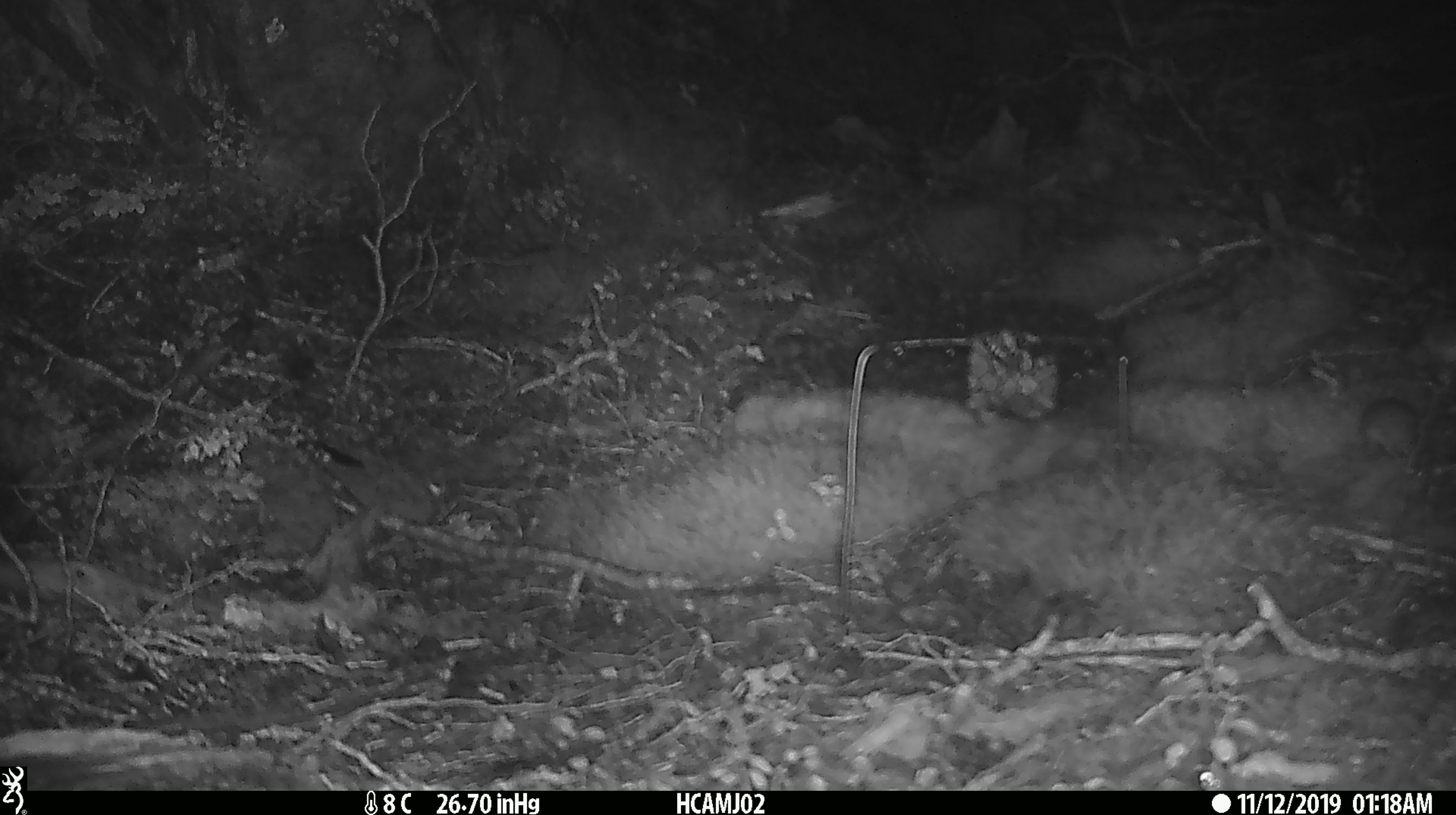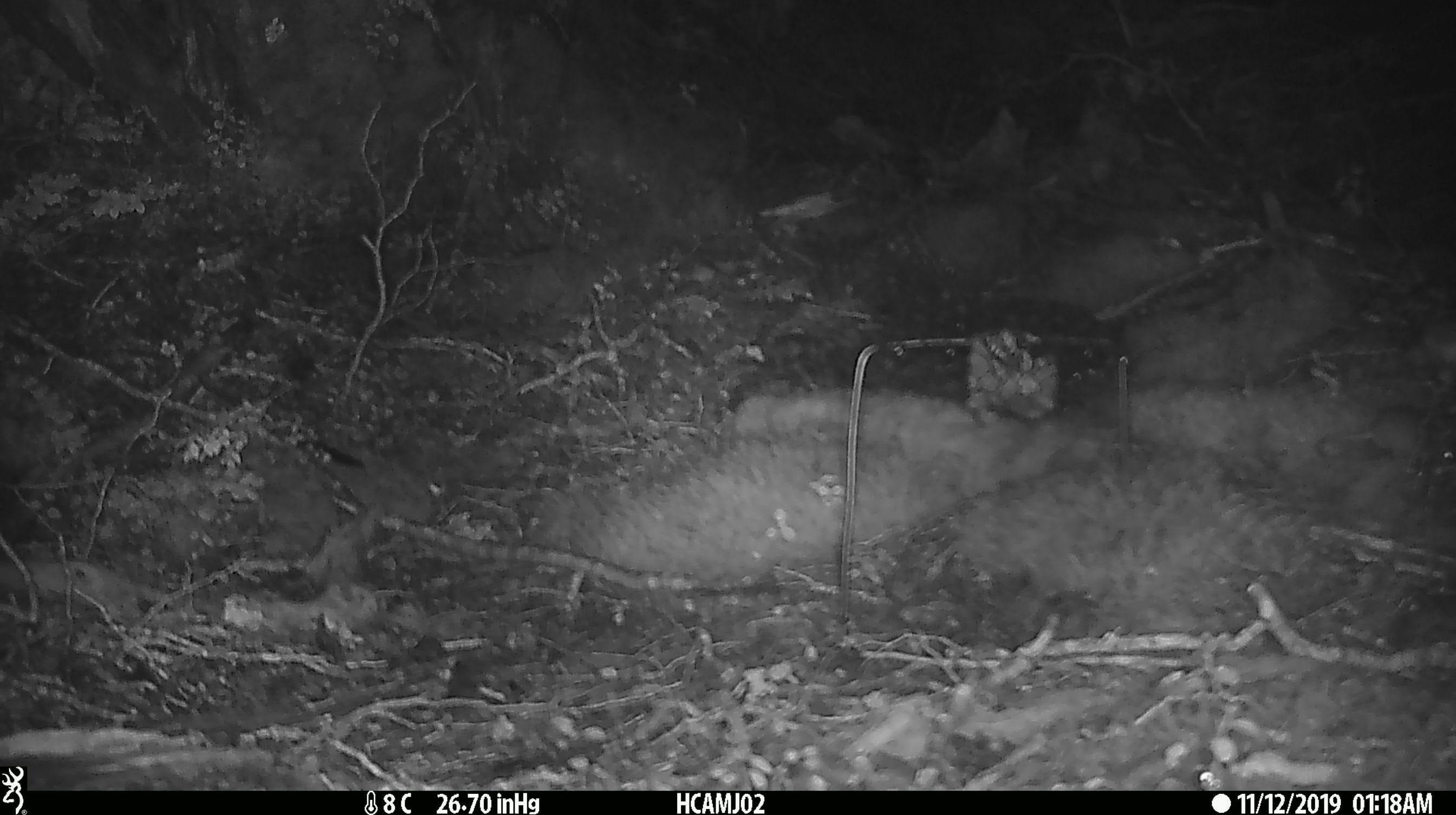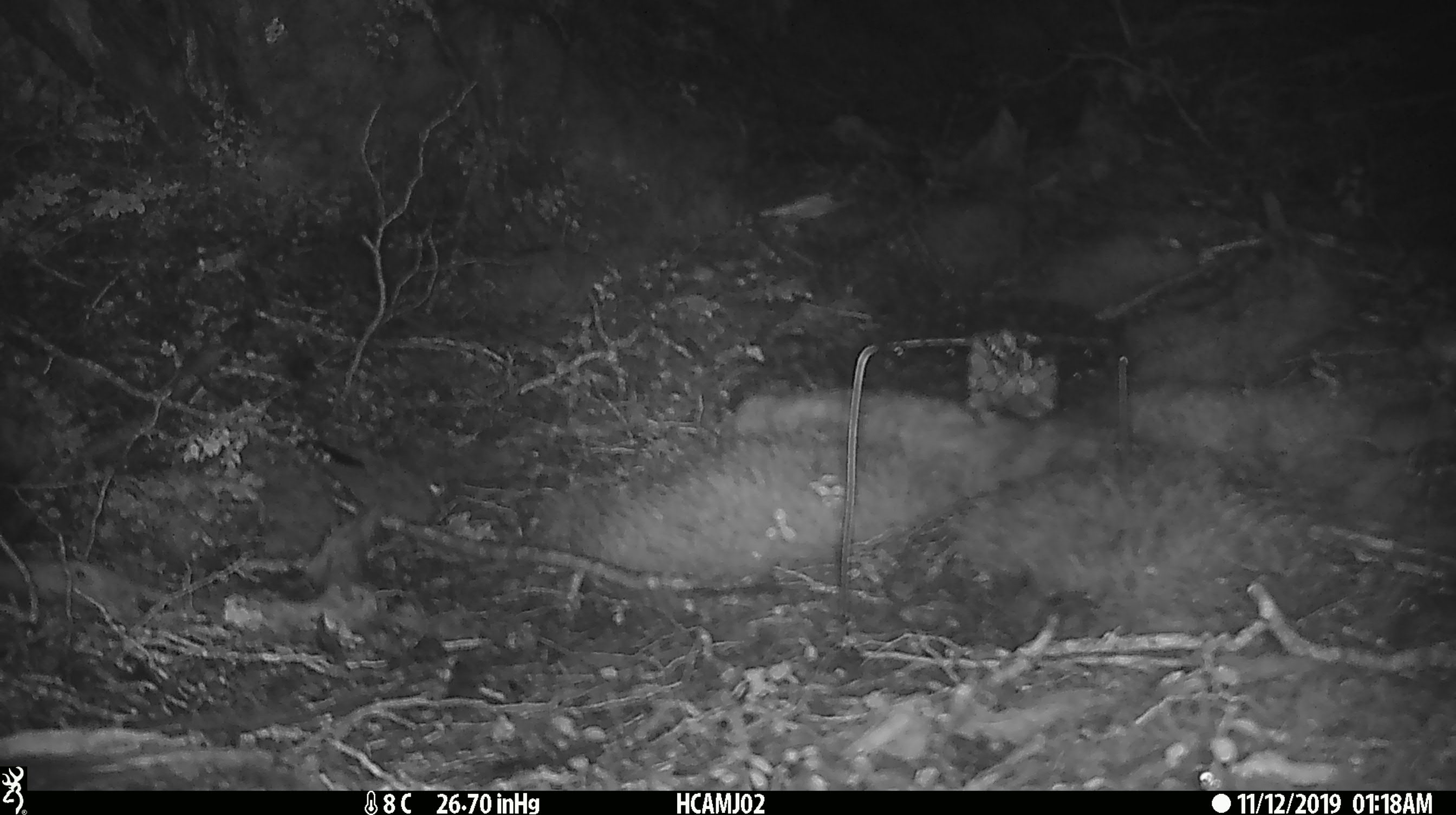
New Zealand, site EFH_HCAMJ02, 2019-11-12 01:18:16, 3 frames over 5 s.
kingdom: Animalia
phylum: Chordata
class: Mammalia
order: Rodentia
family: Muridae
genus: Mus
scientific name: Mus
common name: mouse